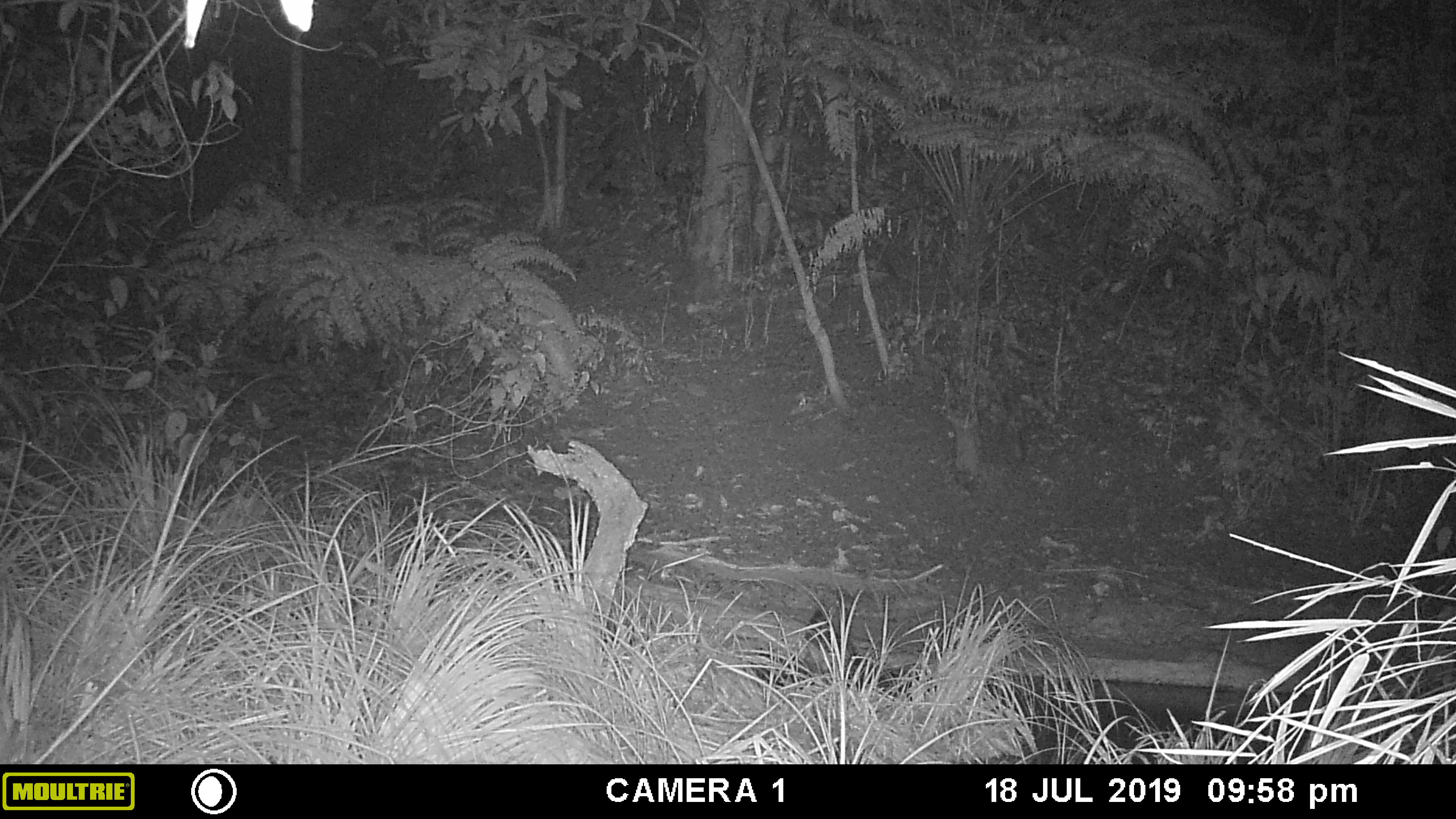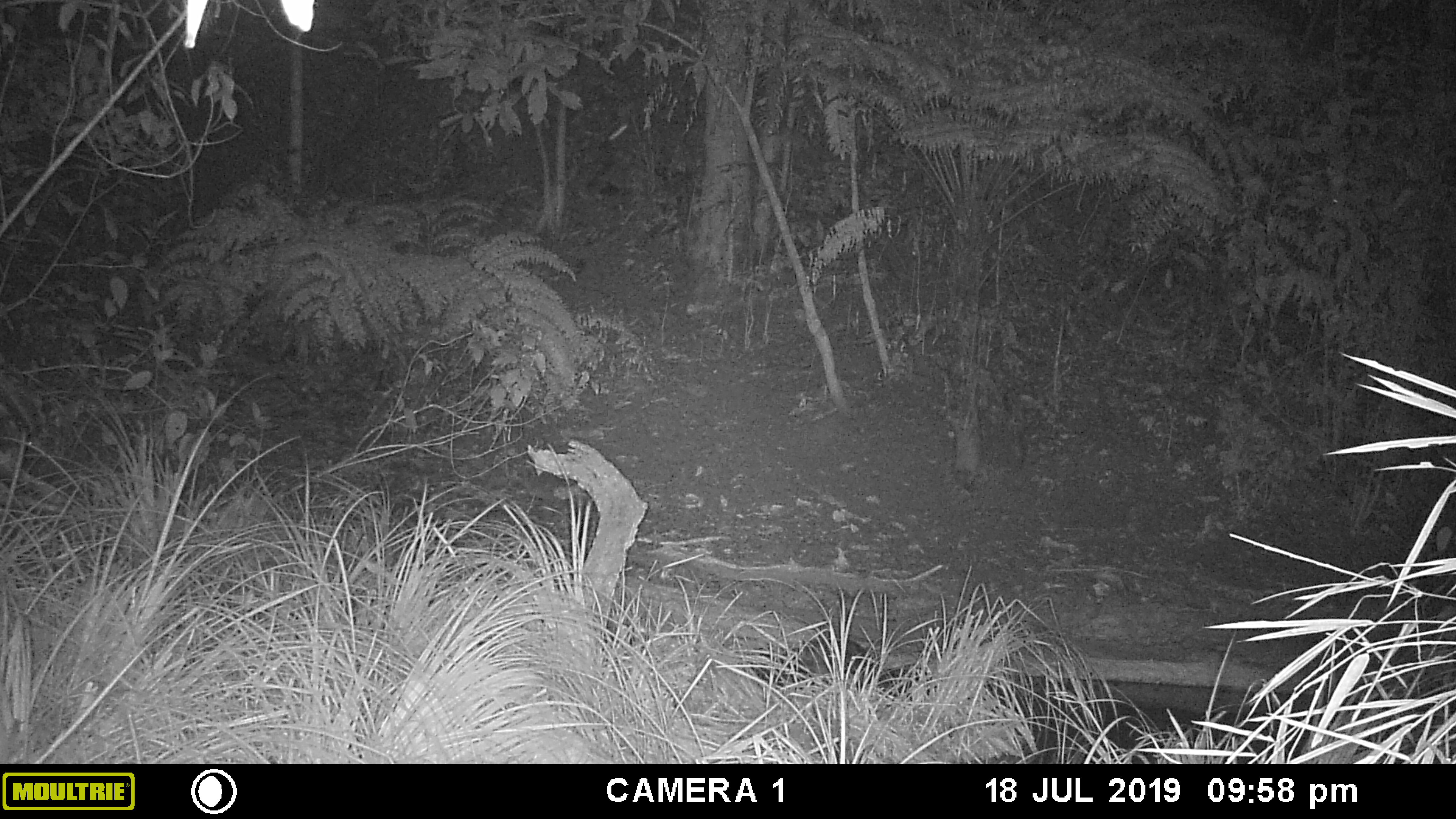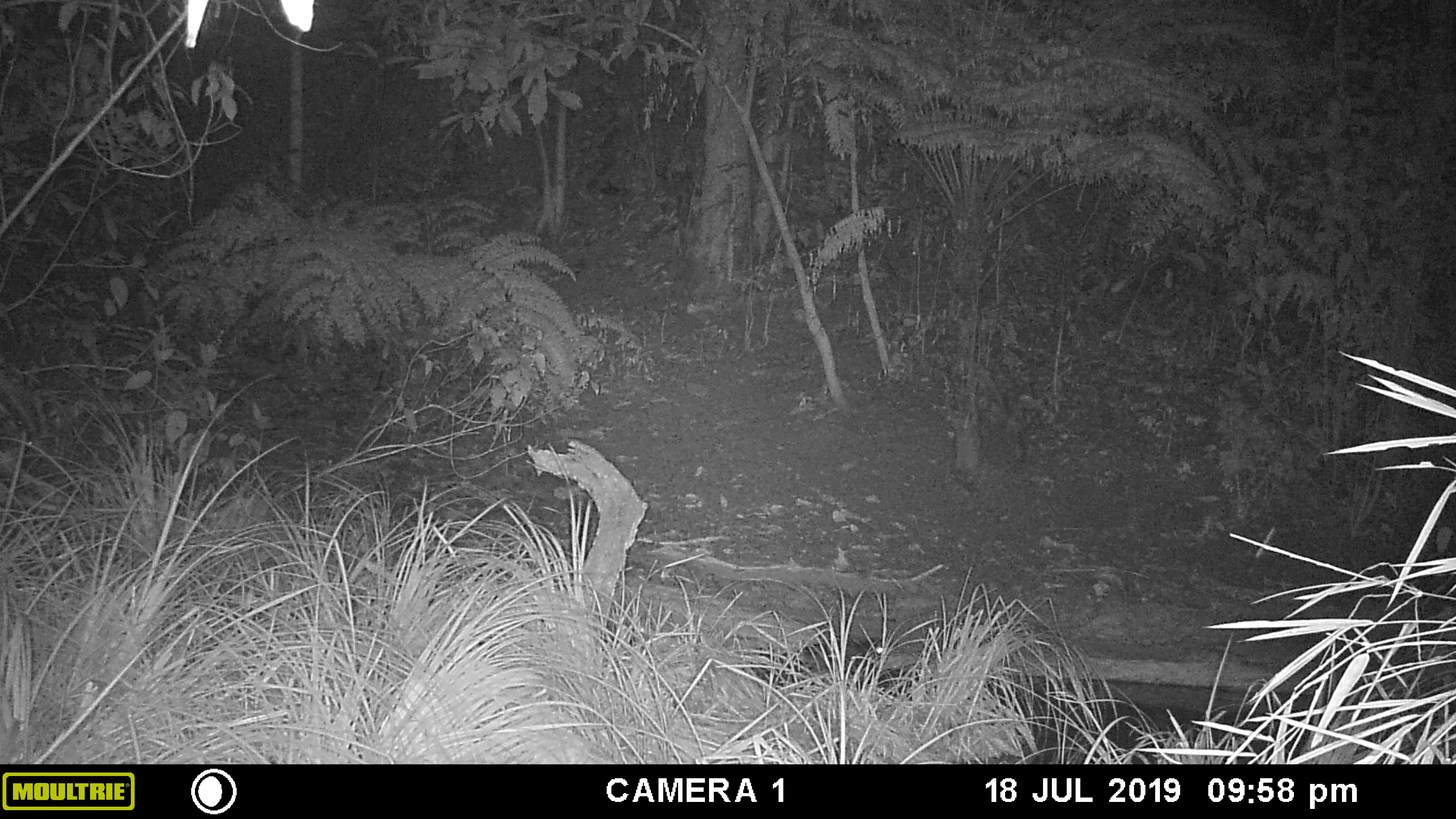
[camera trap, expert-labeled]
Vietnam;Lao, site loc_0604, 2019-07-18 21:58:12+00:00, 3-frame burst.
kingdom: Animalia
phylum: Chordata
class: Aves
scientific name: Aves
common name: bird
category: unidentified bird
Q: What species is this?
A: Unidentified bird (bird) (Aves).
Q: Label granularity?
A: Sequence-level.